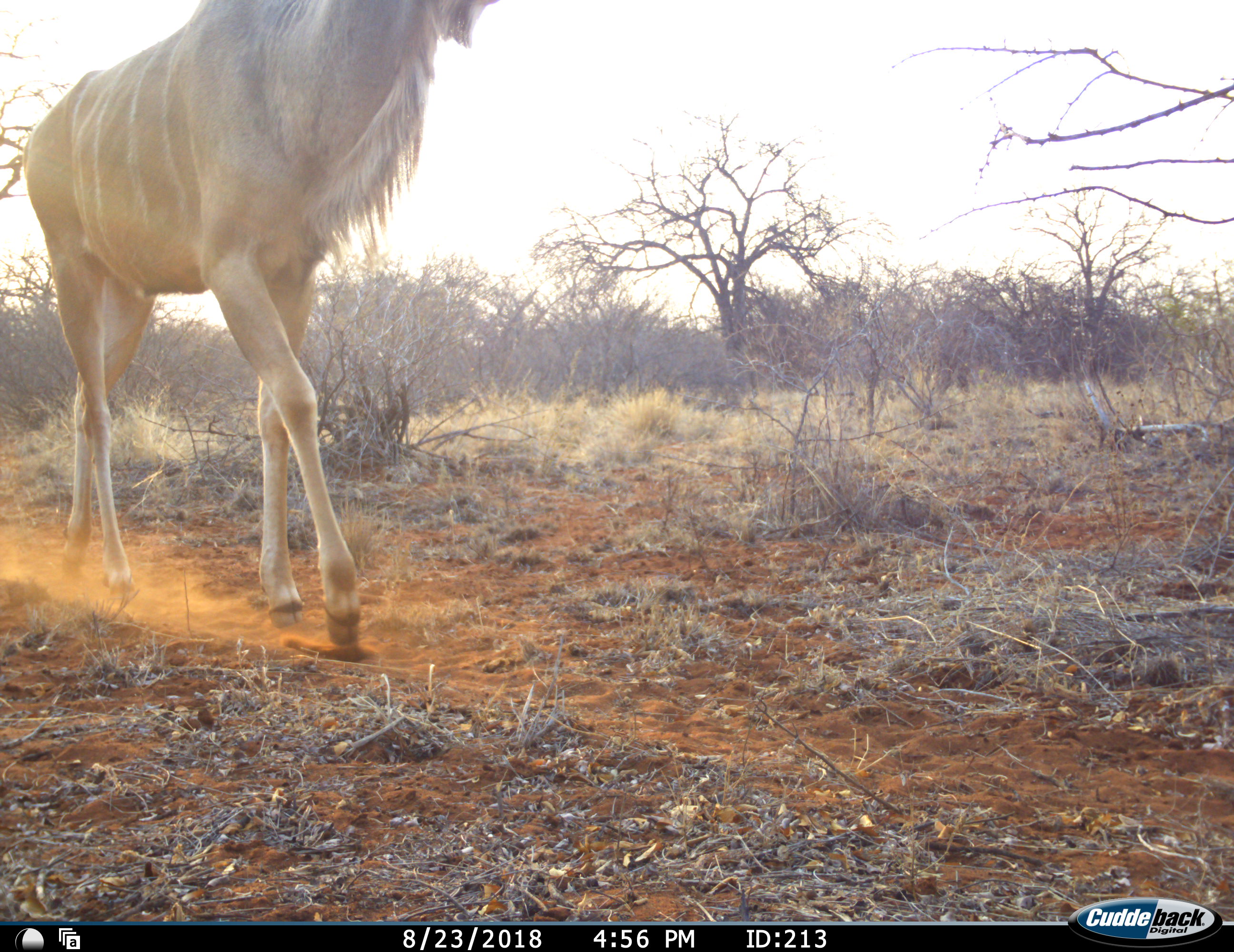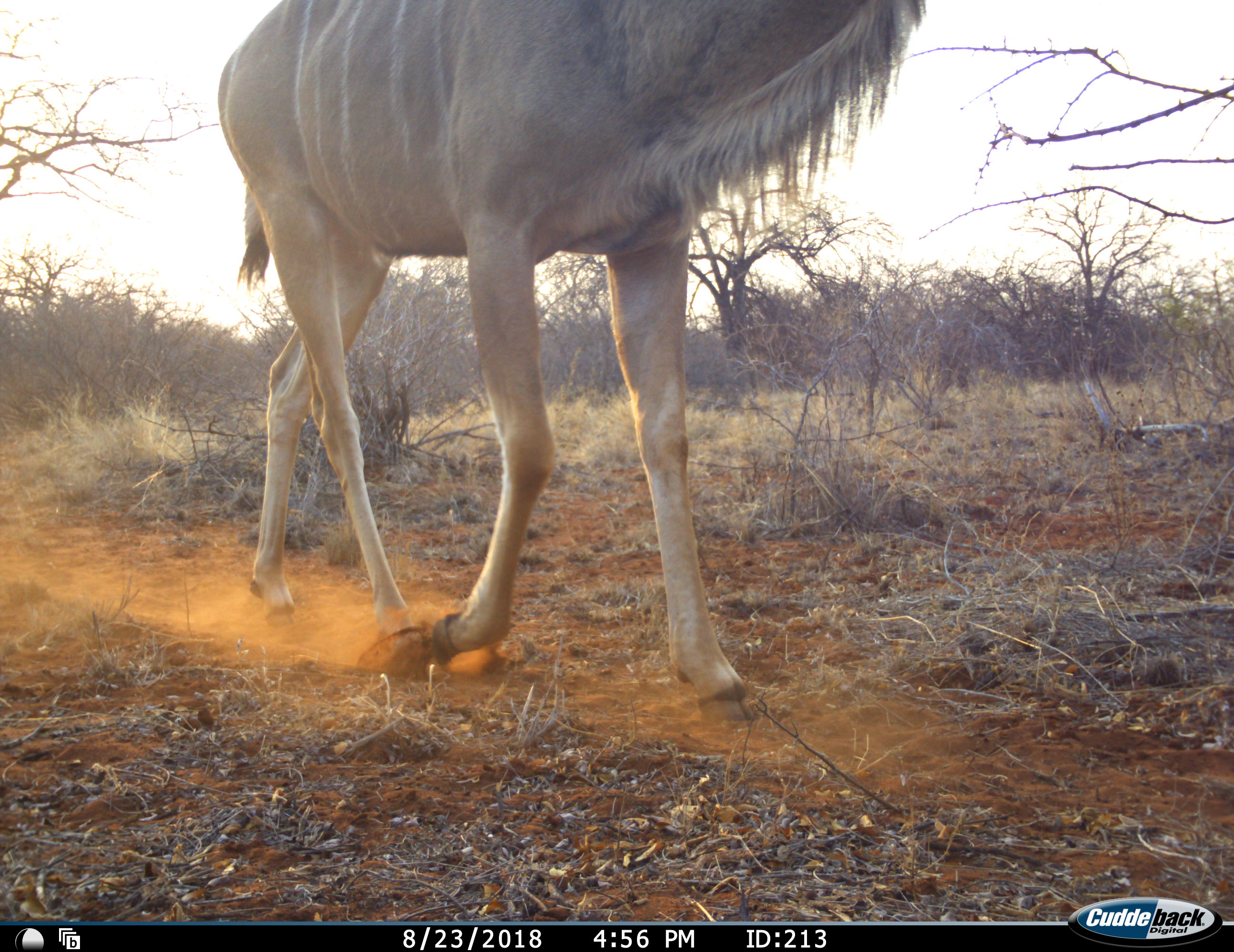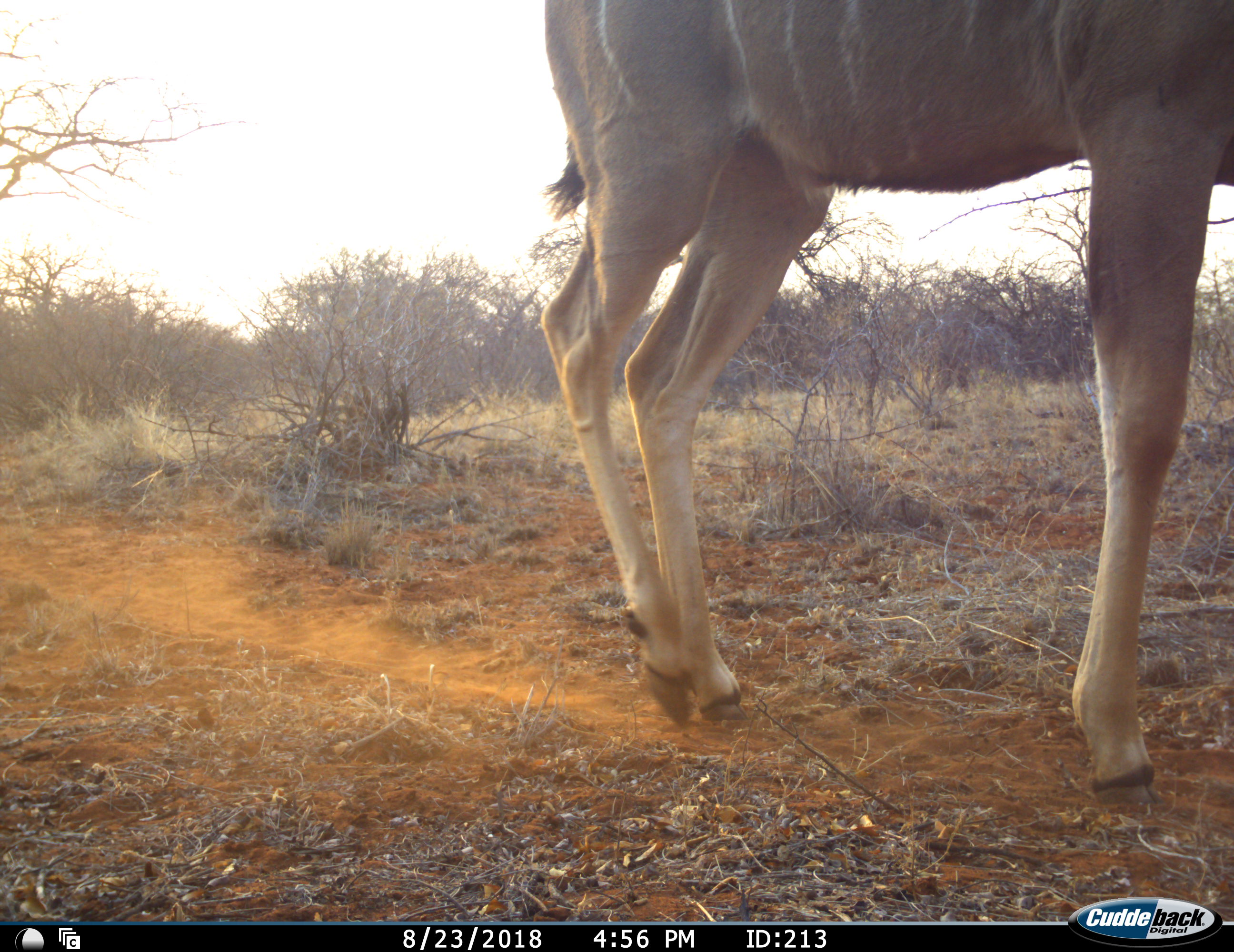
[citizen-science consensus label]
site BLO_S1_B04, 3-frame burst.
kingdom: Animalia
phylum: Chordata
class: Mammalia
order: Artiodactyla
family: Bovidae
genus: Tragelaphus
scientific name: Tragelaphus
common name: kudu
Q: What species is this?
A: Kudu (Tragelaphus).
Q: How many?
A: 1.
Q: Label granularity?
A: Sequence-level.